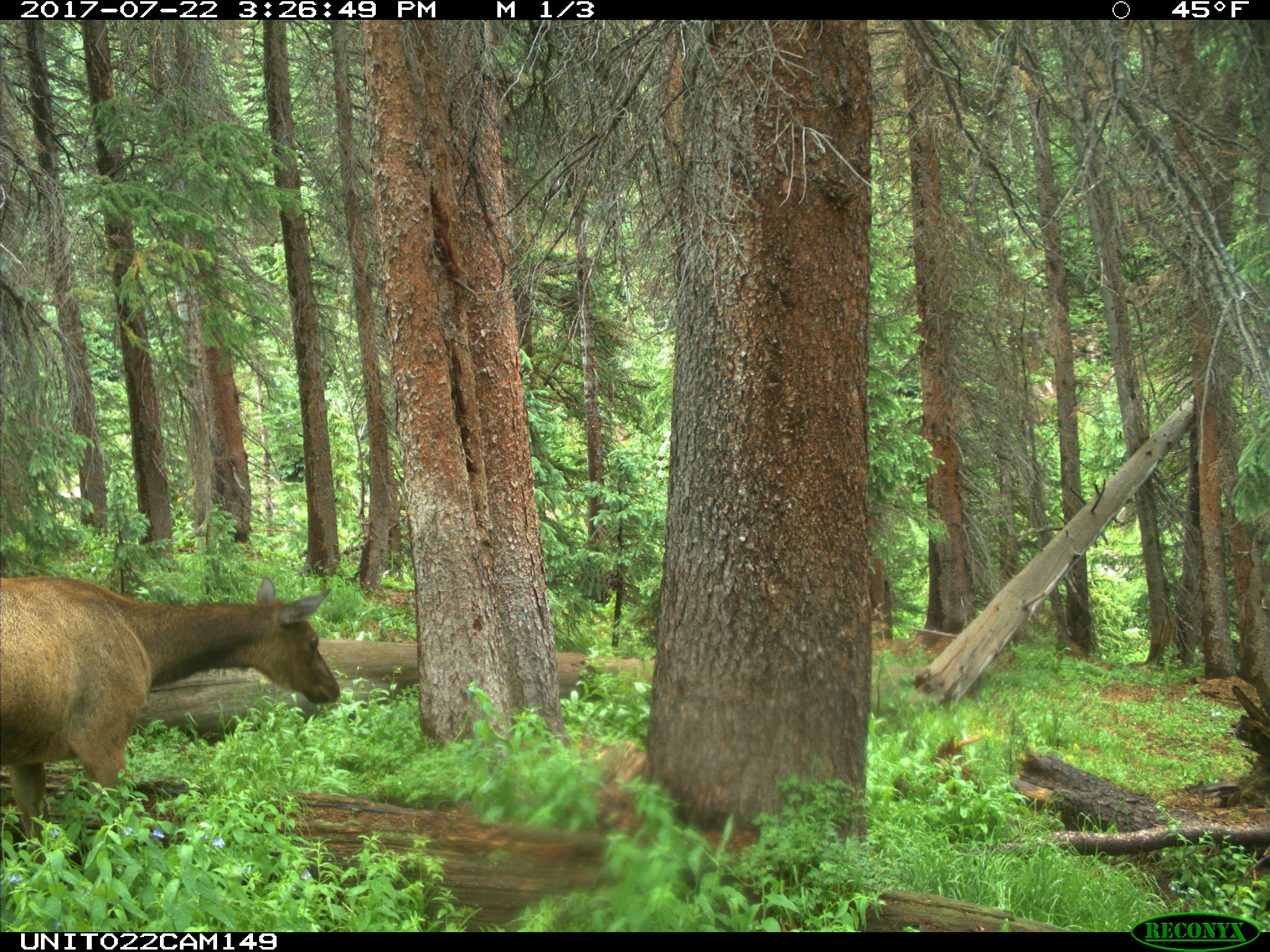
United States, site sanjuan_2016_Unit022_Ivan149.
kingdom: Animalia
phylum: Chordata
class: Mammalia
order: Artiodactyla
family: Cervidae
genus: Cervus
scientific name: Cervus elaphus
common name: red deer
Cervus elaphus (red deer).